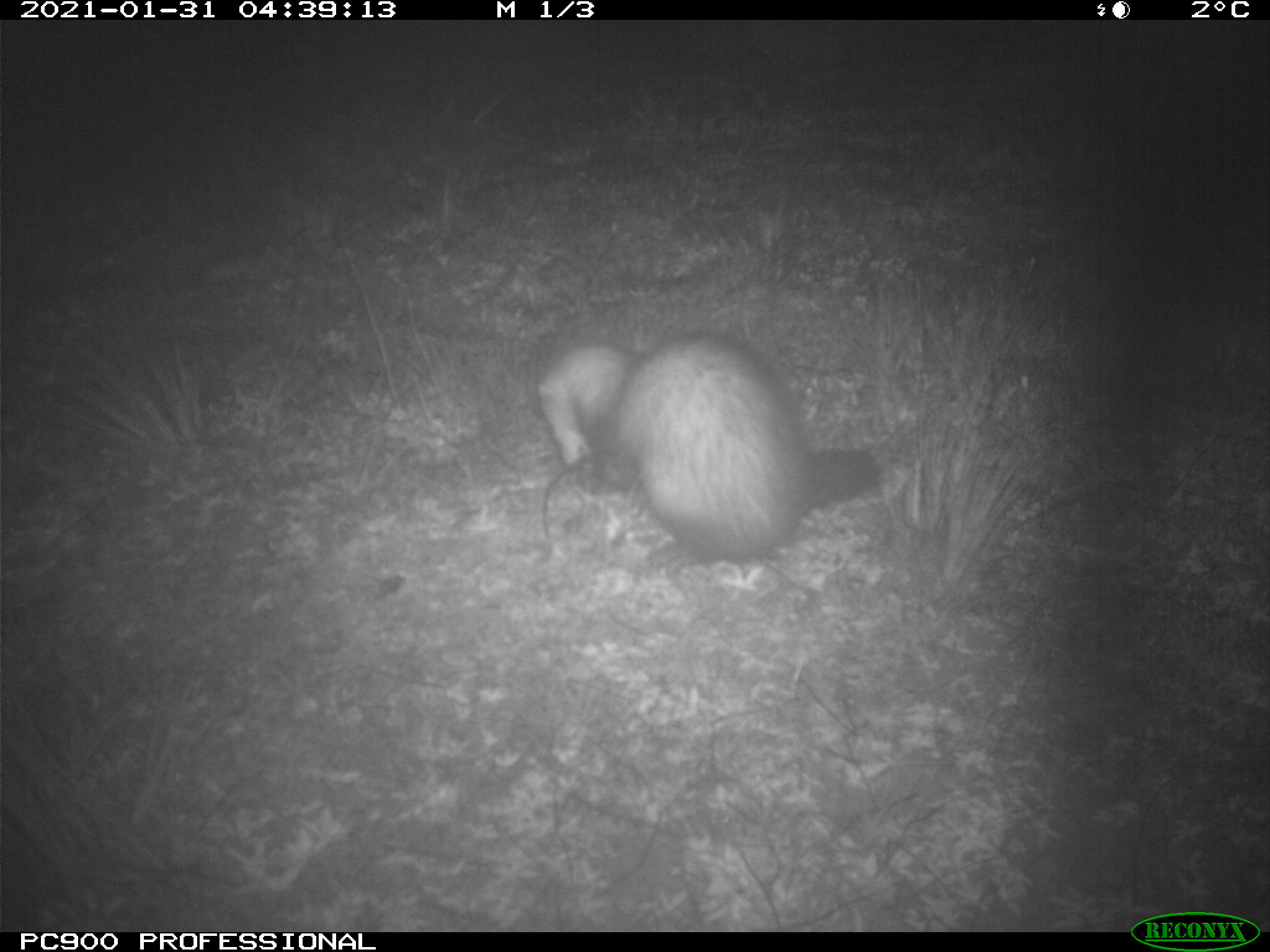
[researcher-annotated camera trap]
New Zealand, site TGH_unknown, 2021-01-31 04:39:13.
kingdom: Animalia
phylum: Chordata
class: Mammalia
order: Carnivora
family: Mustelidae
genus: Mustela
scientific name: Mustela furo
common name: ferret